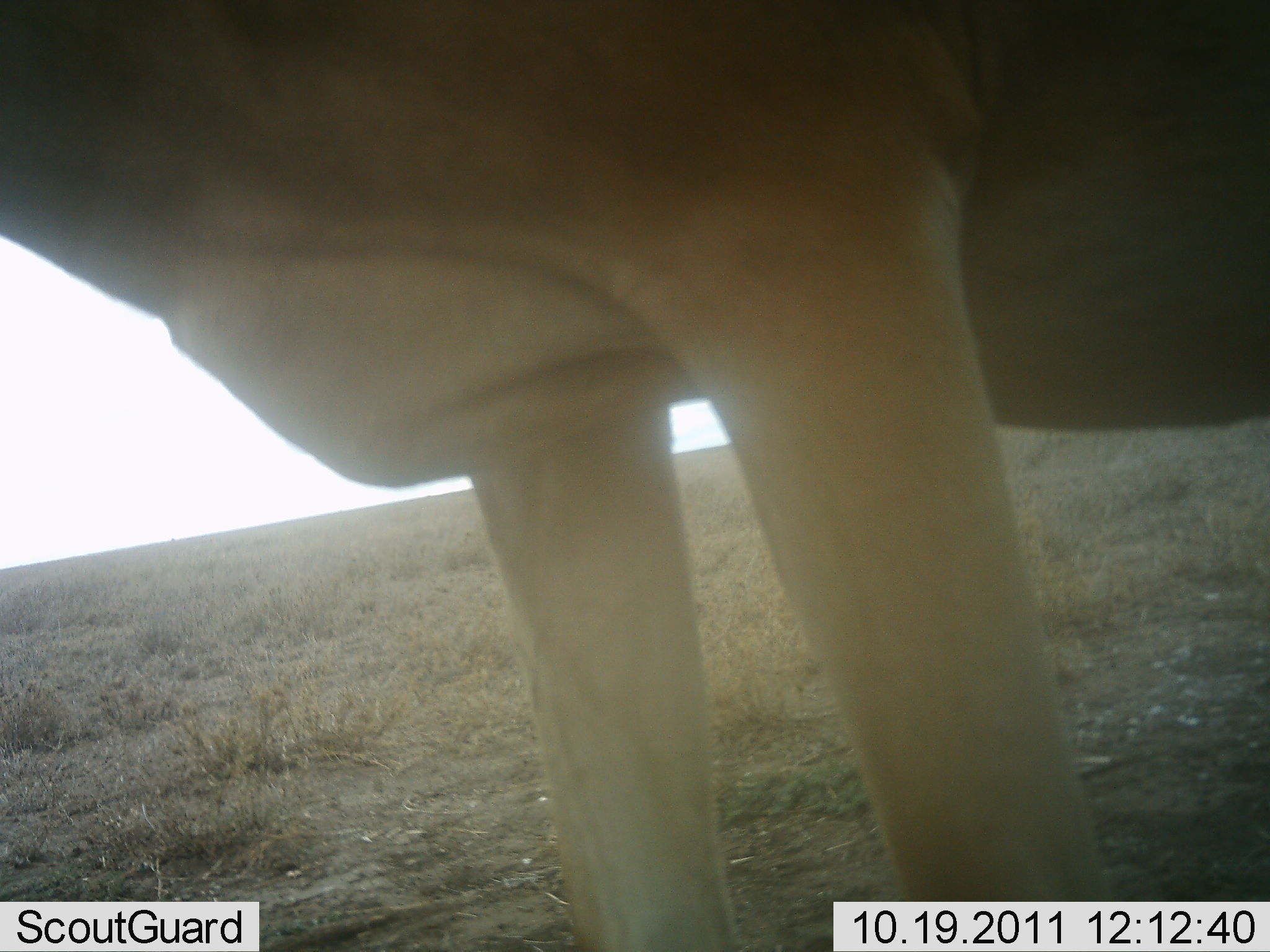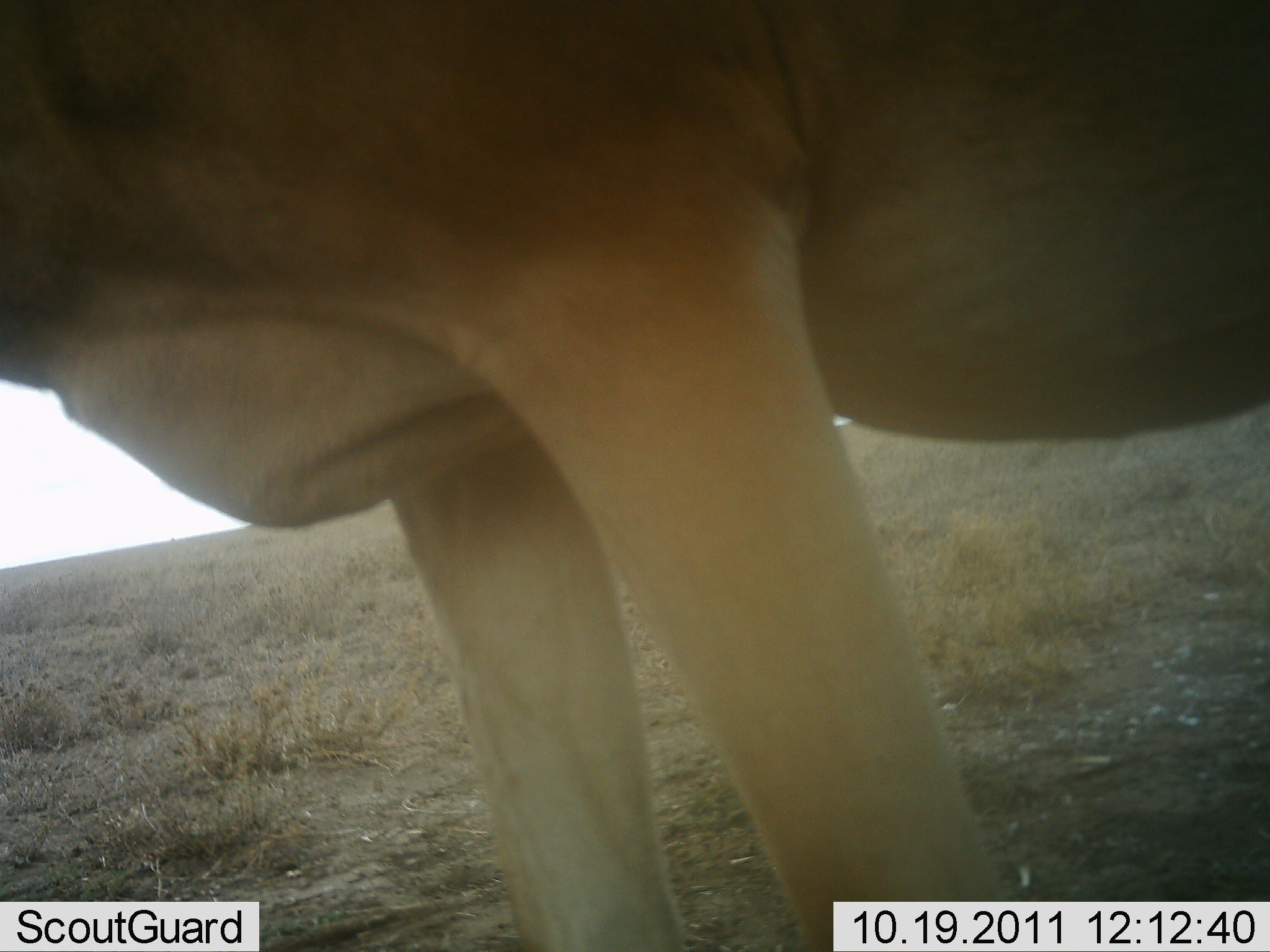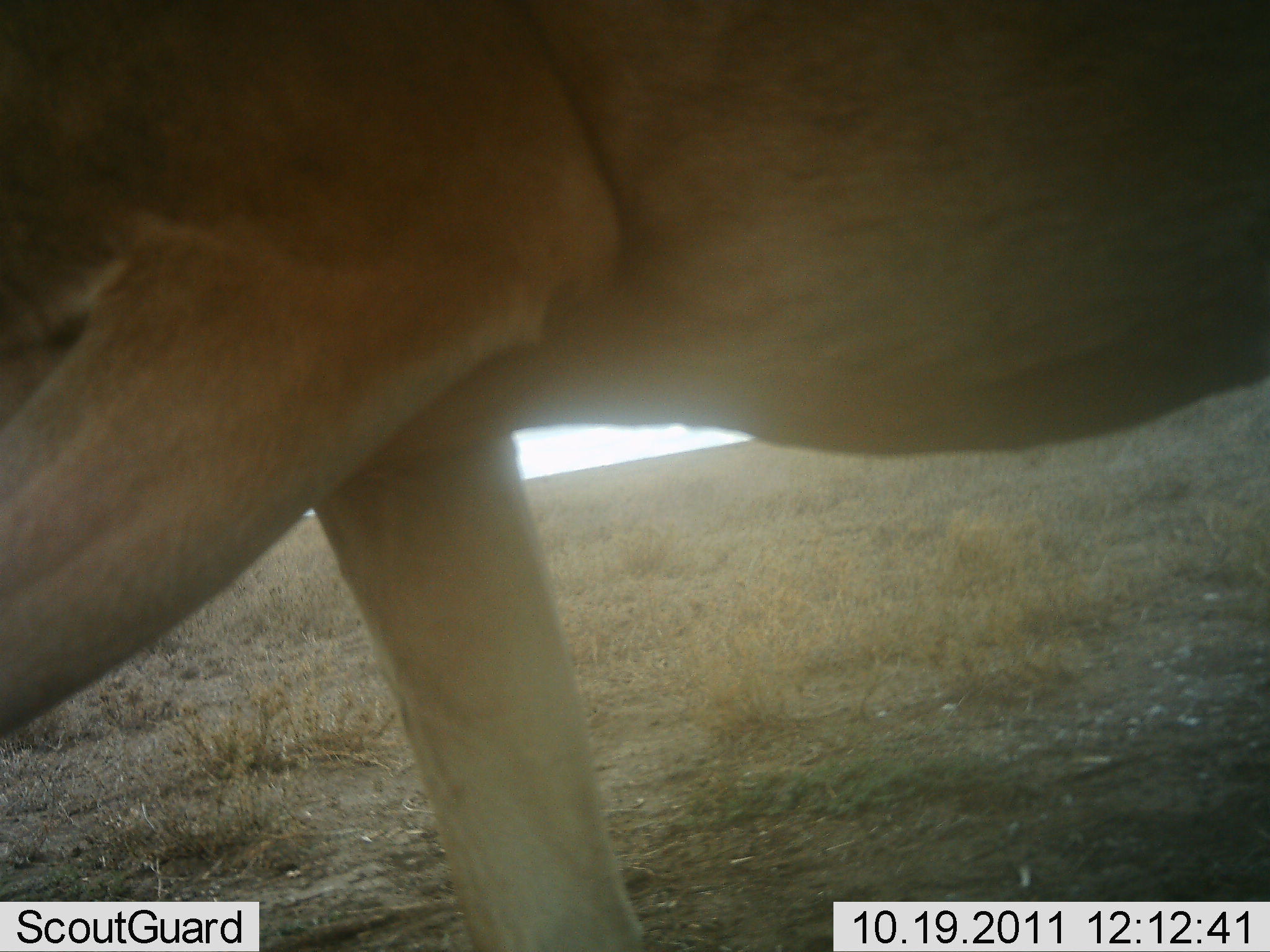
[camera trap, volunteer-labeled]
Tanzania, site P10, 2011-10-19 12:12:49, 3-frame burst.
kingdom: Animalia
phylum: Chordata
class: Mammalia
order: Artiodactyla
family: Bovidae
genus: Alcelaphus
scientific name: Alcelaphus buselaphus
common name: hartebeest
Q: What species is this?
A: Hartebeest (Alcelaphus buselaphus).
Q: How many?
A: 1.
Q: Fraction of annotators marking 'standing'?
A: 54%.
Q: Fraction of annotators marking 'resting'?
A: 0%.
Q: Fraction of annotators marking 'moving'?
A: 54%.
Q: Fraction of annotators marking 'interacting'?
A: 0%.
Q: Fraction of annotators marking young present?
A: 0%.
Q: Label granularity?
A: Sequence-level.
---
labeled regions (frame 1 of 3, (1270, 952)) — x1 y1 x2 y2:
animal: 0 0 1269 951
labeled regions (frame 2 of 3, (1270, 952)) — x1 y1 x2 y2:
animal: 1 2 1270 952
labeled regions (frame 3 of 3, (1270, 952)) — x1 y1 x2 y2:
animal: 1 1 1270 952